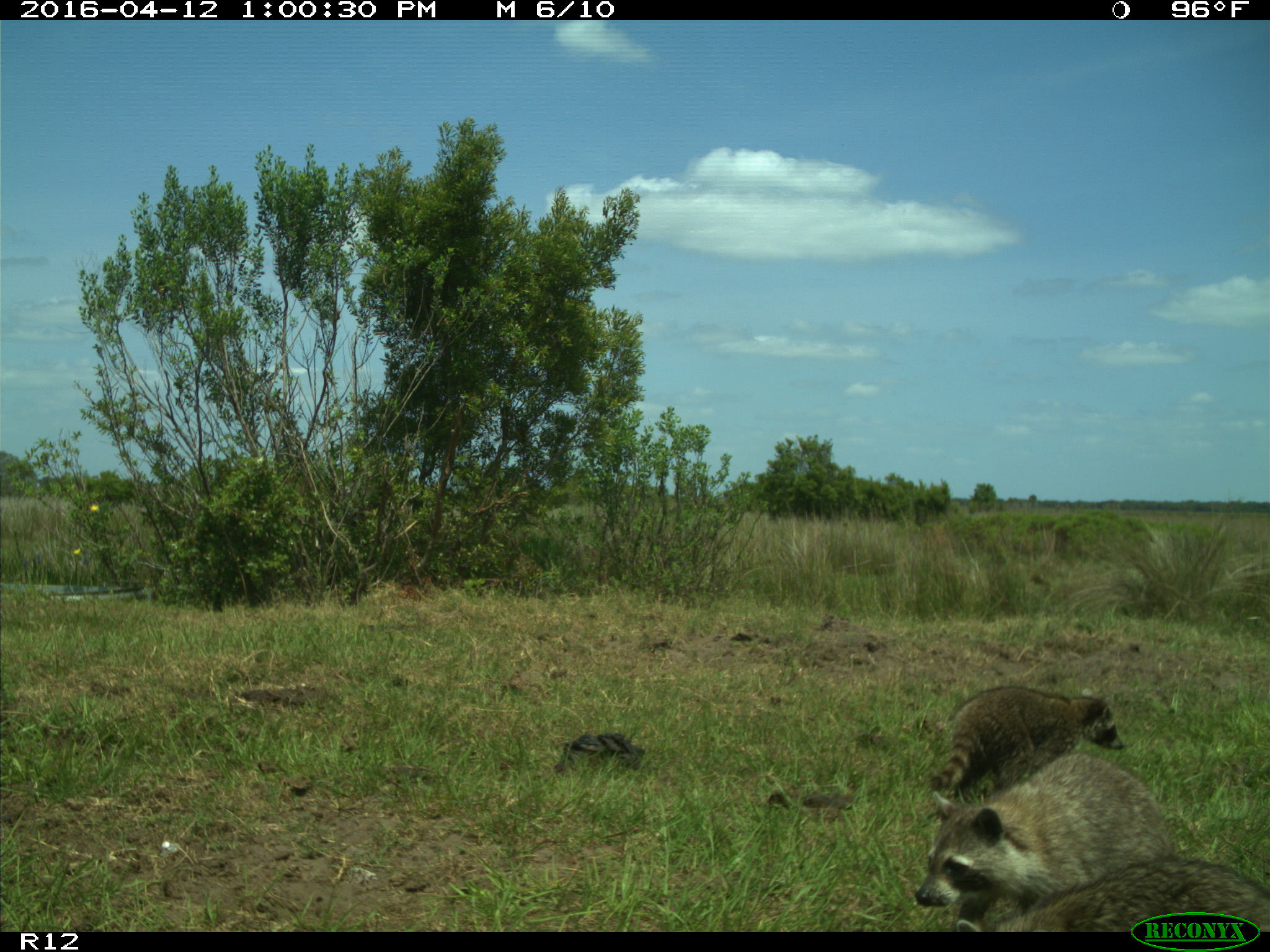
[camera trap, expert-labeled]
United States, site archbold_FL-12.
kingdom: Animalia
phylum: Chordata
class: Mammalia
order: Carnivora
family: Procyonidae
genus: Procyon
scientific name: Procyon lotor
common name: common raccoon